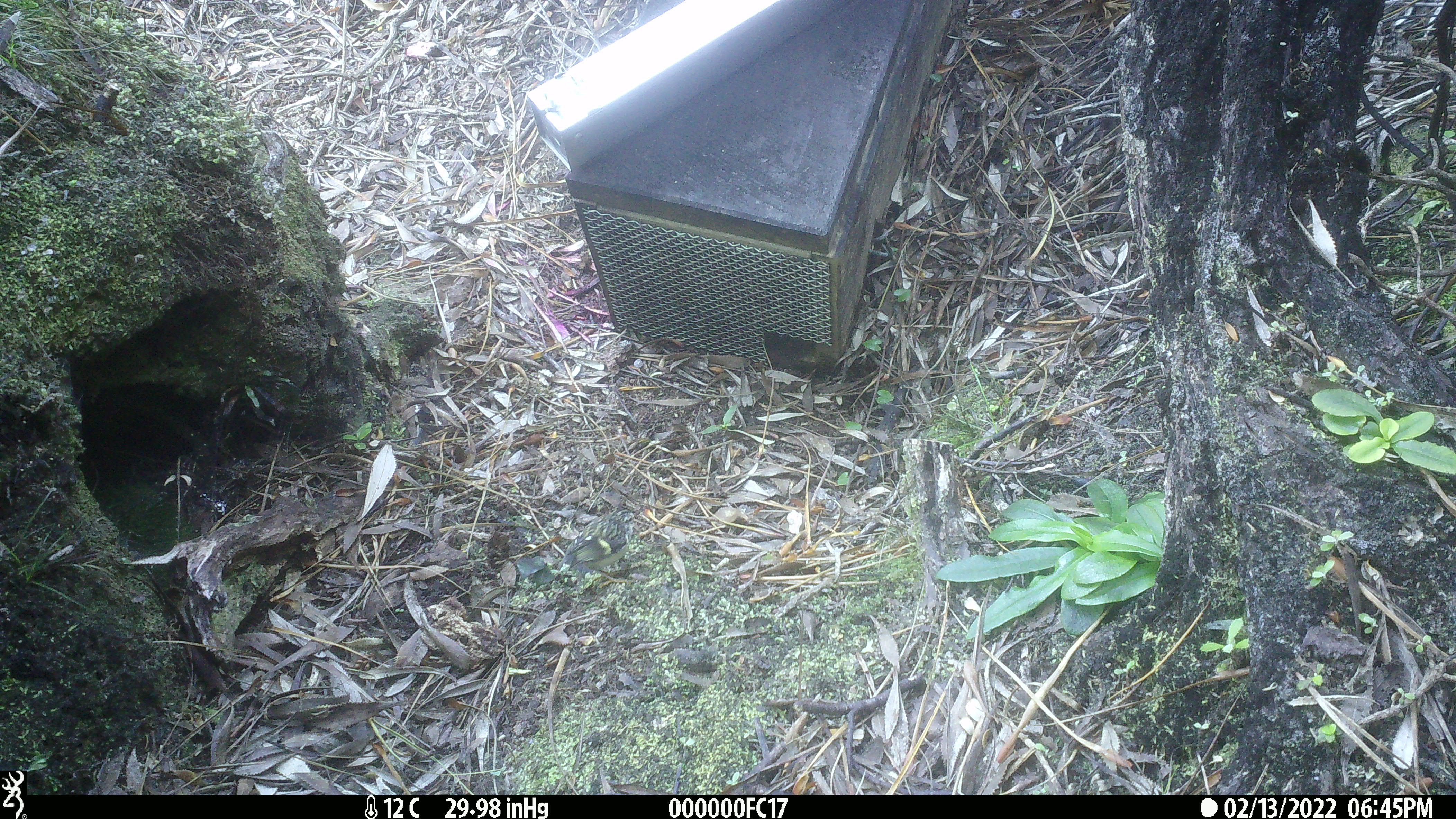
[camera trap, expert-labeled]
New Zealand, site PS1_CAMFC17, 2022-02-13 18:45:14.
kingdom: Animalia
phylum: Chordata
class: Aves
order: Passeriformes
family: Acanthisittidae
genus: Acanthisitta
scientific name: Acanthisitta chloris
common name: rifleman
Rifleman (Acanthisitta chloris).